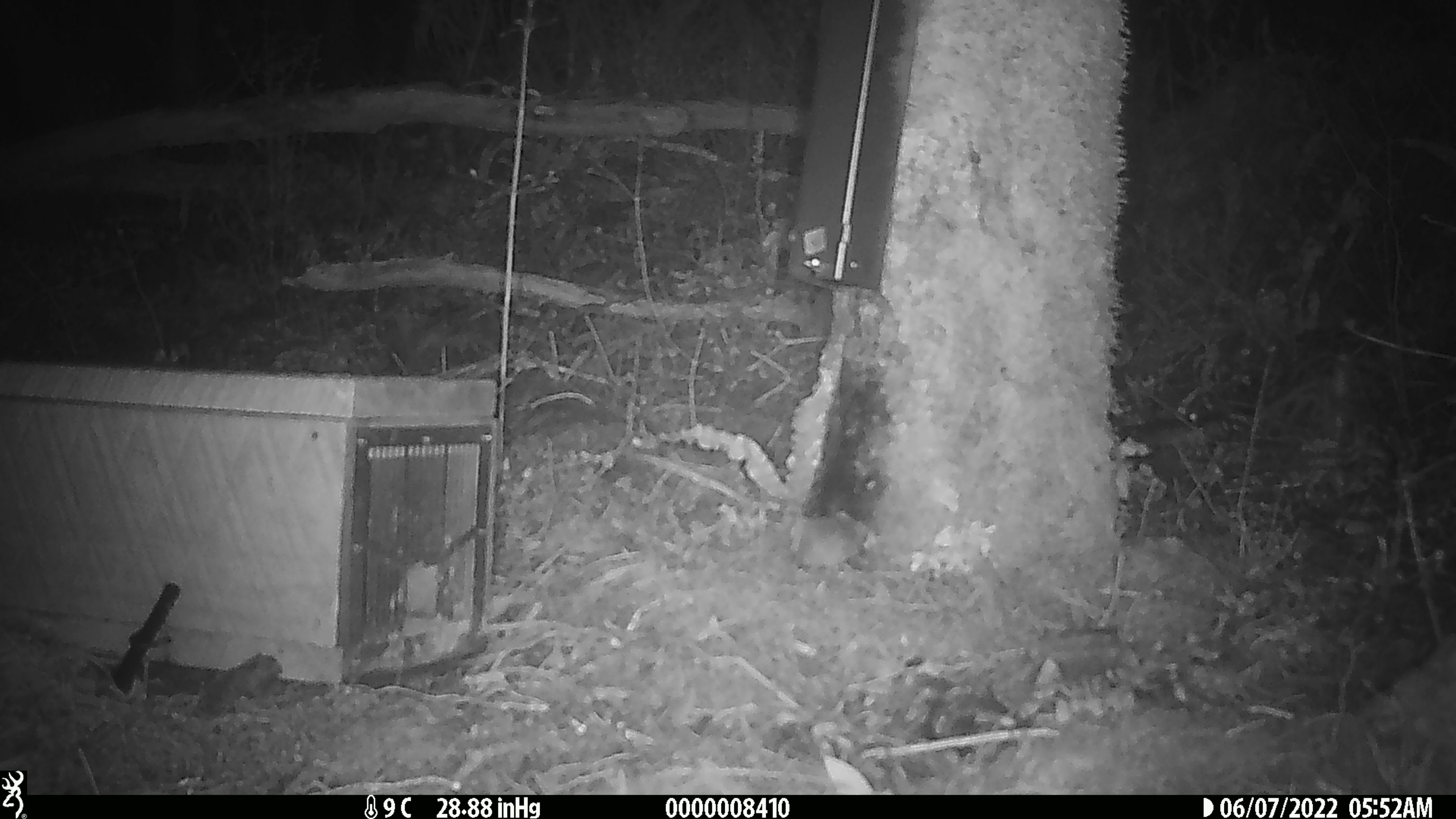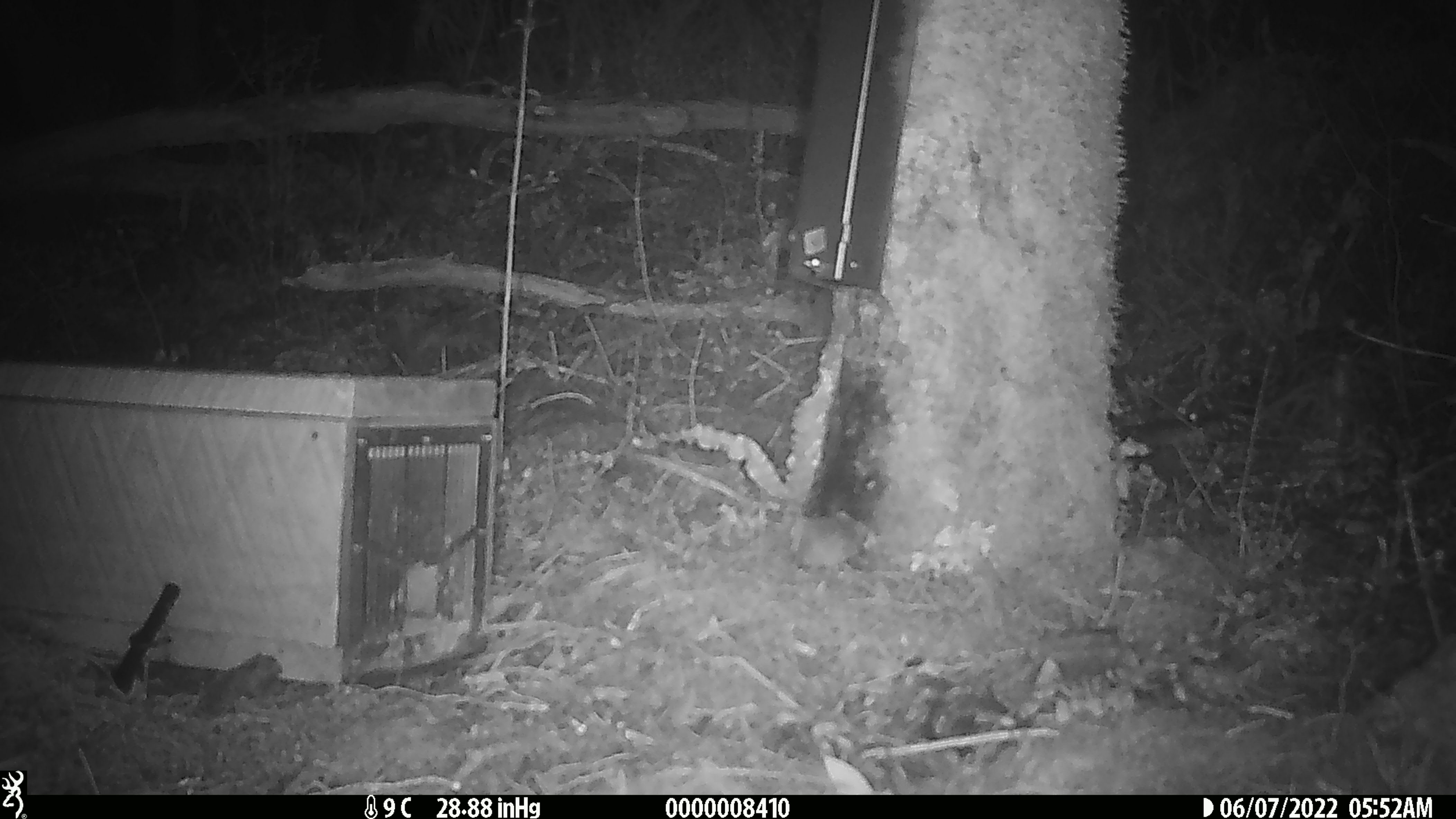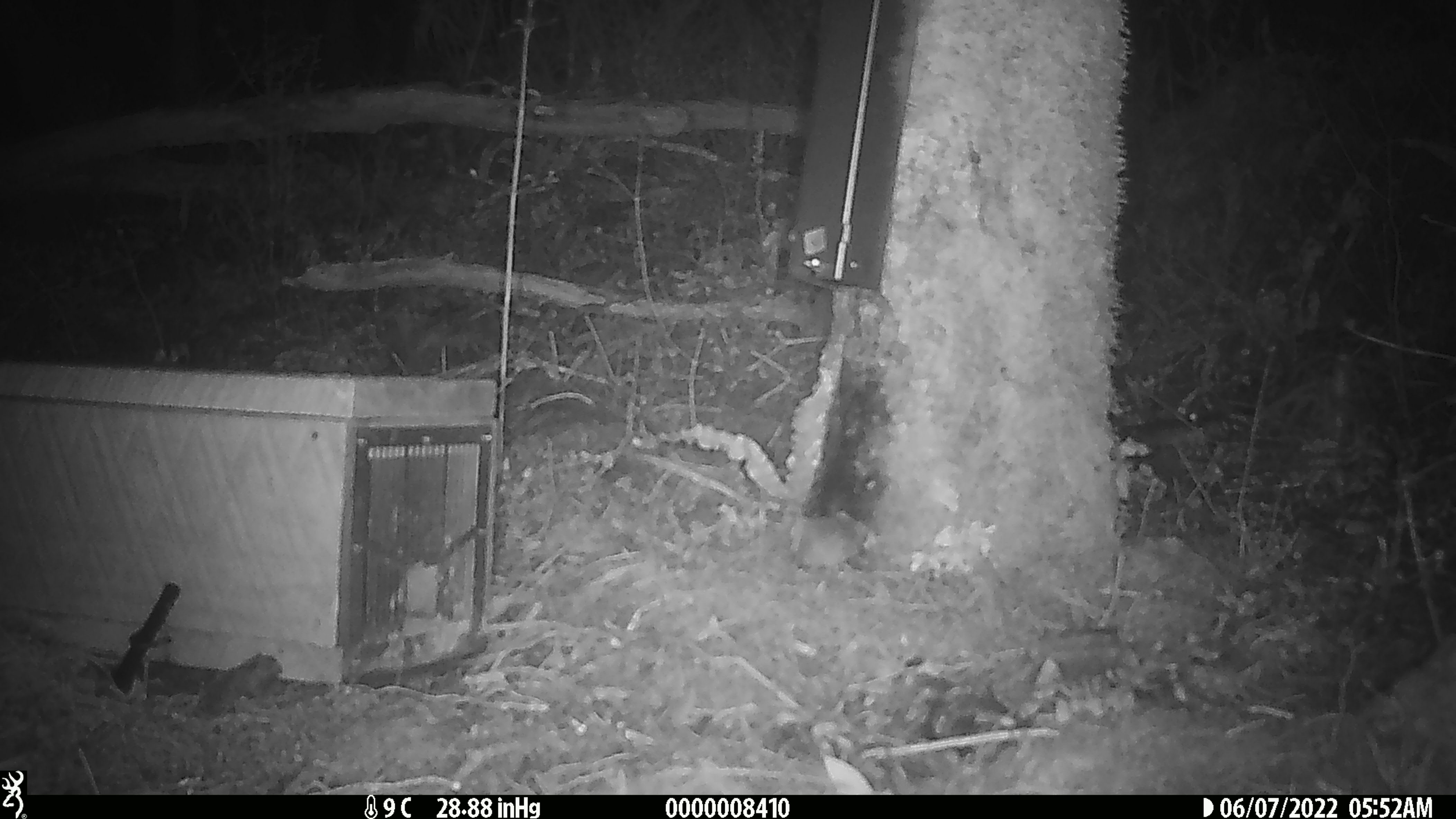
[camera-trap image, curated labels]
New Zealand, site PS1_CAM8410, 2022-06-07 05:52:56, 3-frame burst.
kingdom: Animalia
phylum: Chordata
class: Mammalia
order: Rodentia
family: Muridae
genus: Mus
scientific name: Mus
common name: mouse